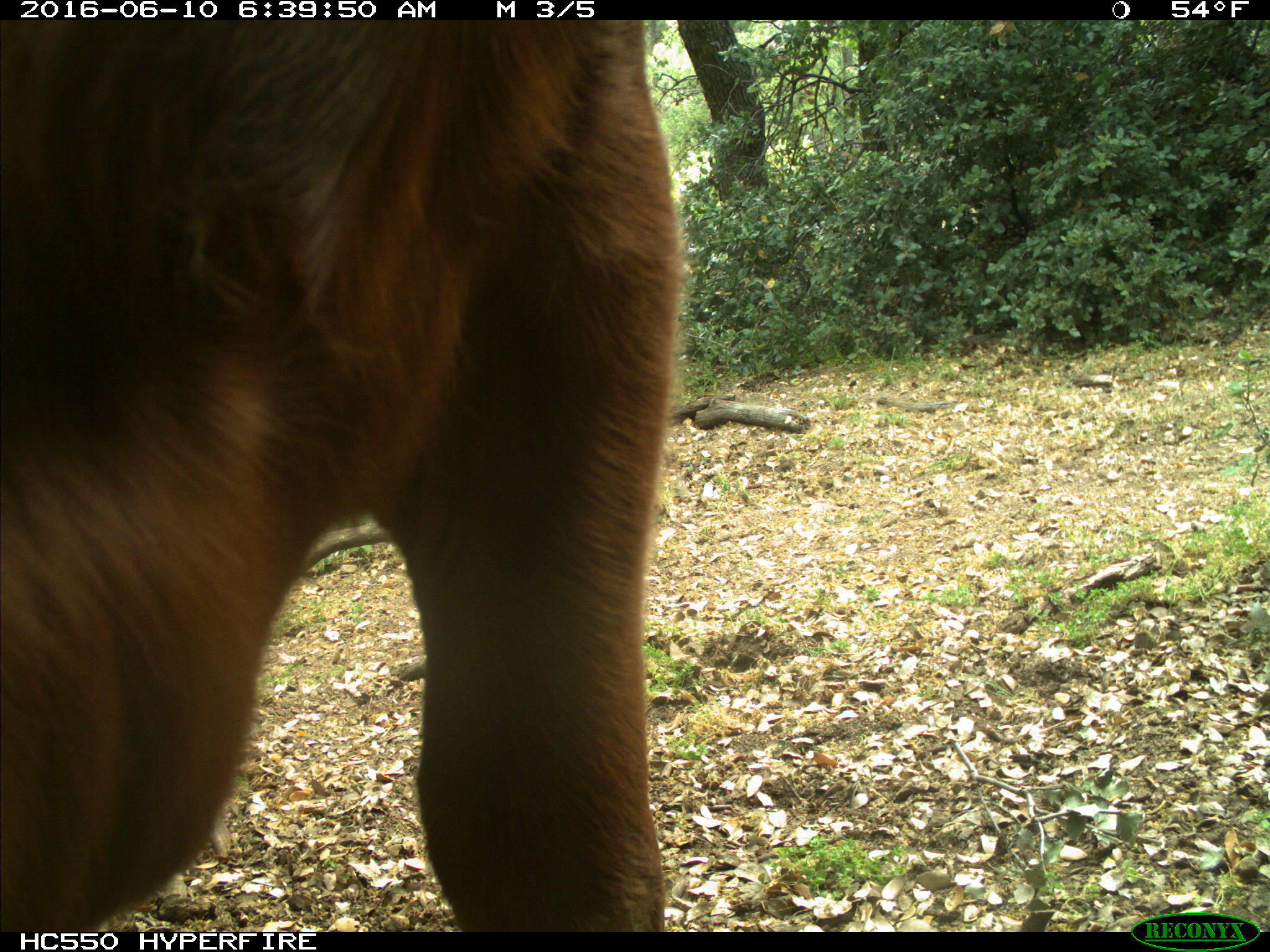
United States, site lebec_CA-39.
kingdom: Animalia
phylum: Chordata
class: Mammalia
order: Artiodactyla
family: Bovidae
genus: Bos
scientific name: Bos taurus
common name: domestic cow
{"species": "Bos taurus (domestic cow)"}